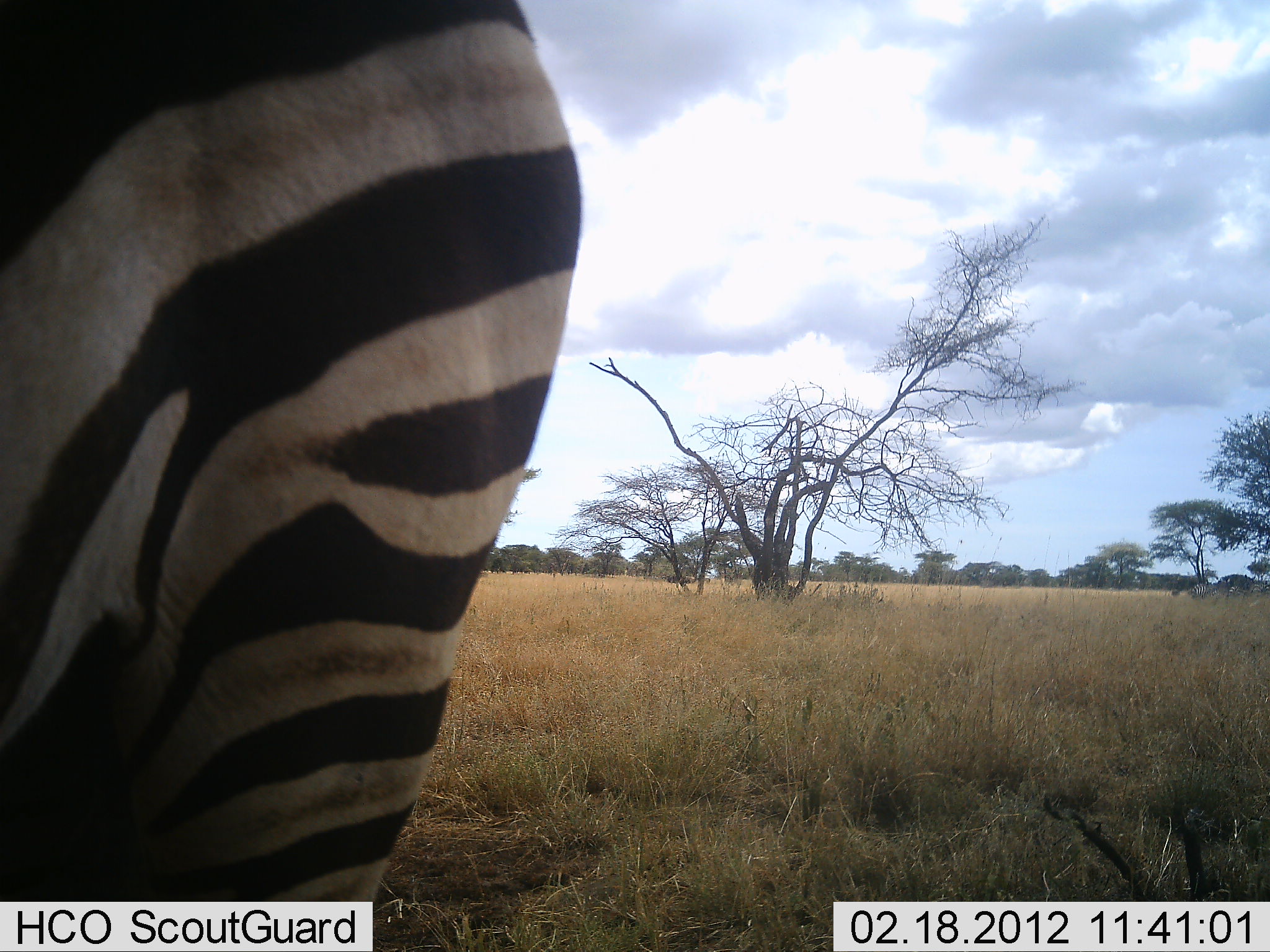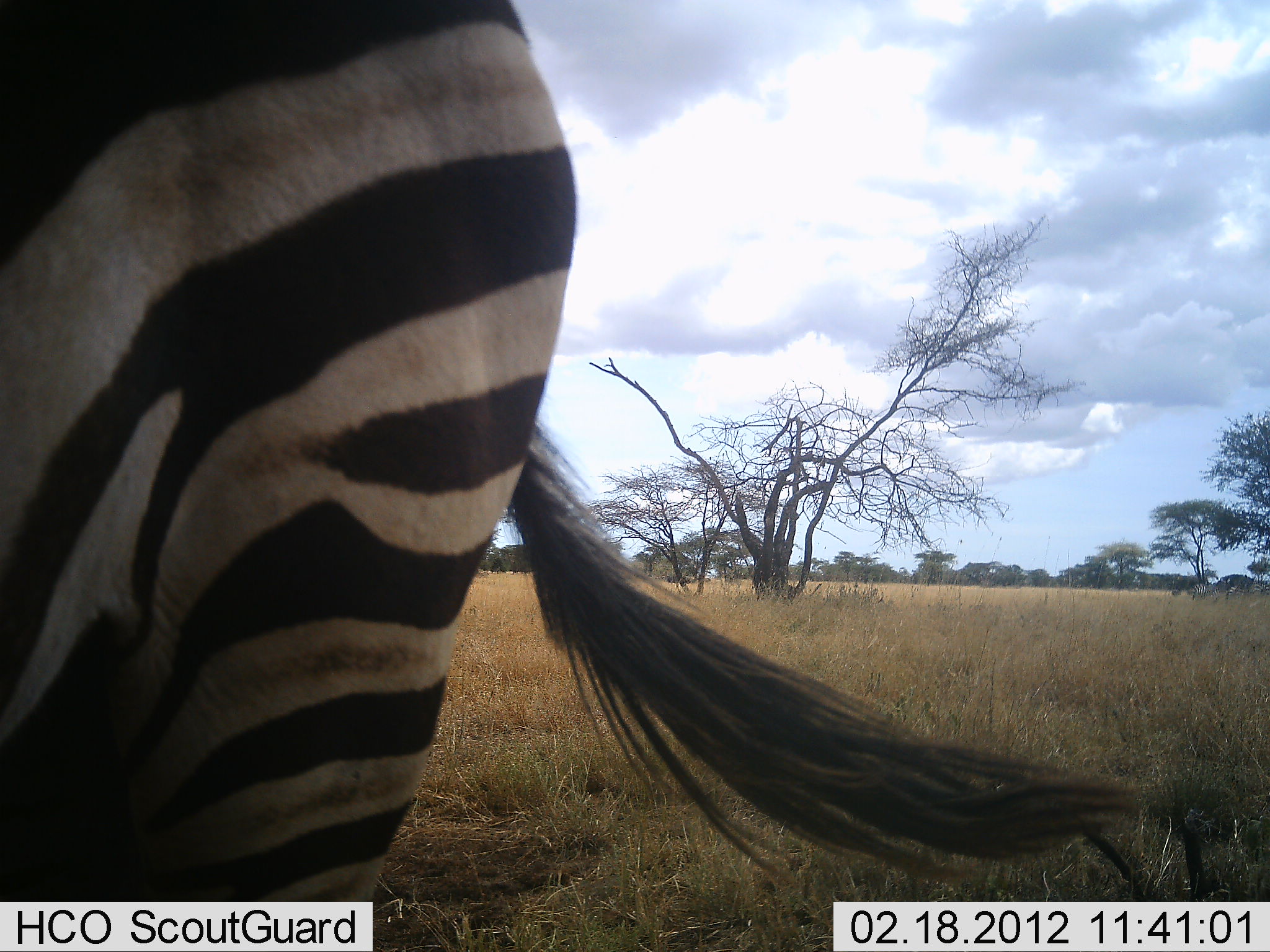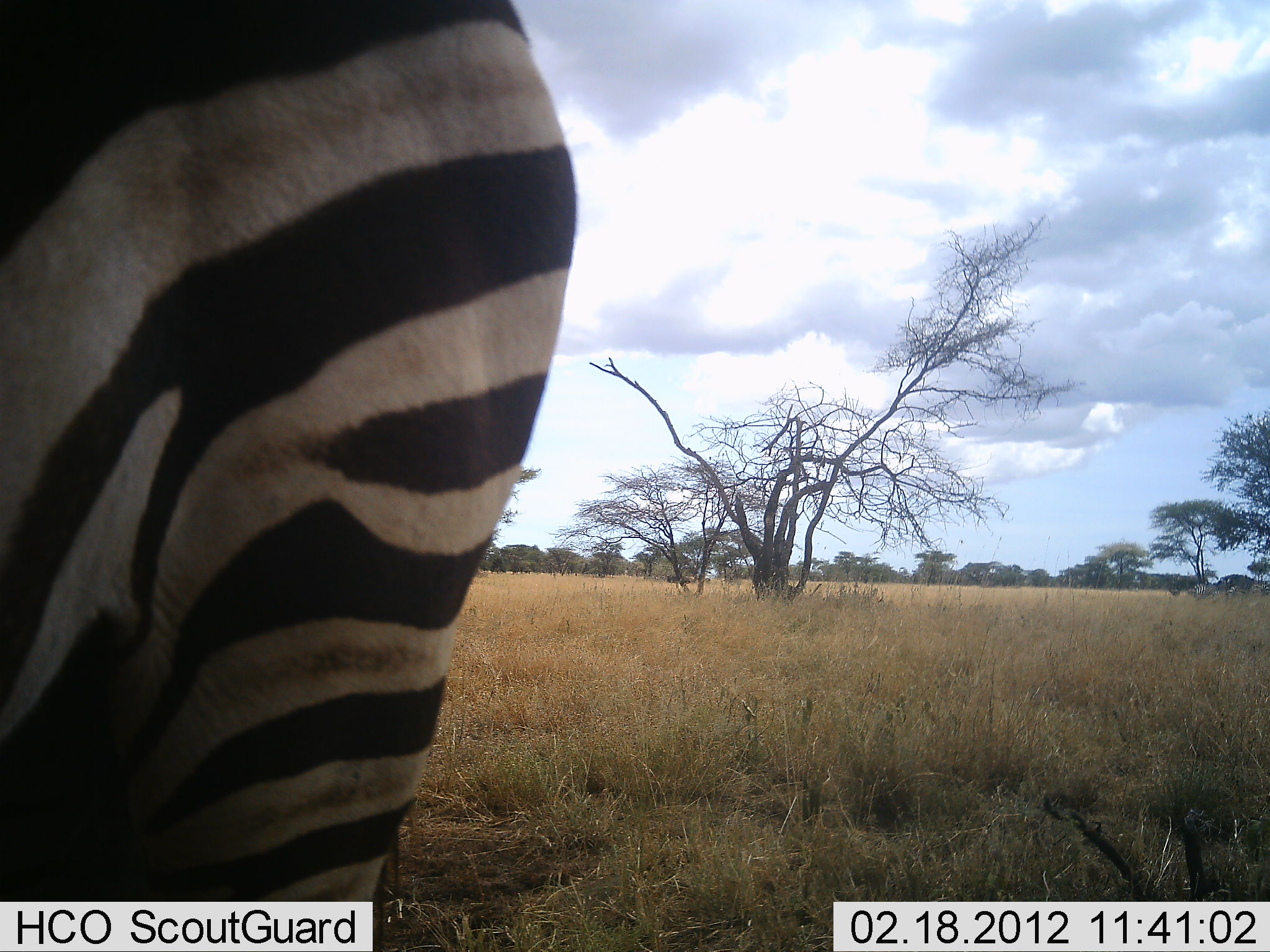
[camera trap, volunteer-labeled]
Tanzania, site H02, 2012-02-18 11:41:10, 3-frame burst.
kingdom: Animalia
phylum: Chordata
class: Mammalia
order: Perissodactyla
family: Equidae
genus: Equus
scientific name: Equus quagga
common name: plains zebra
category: zebra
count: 1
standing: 97%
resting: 0%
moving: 0%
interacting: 3%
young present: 0%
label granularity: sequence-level